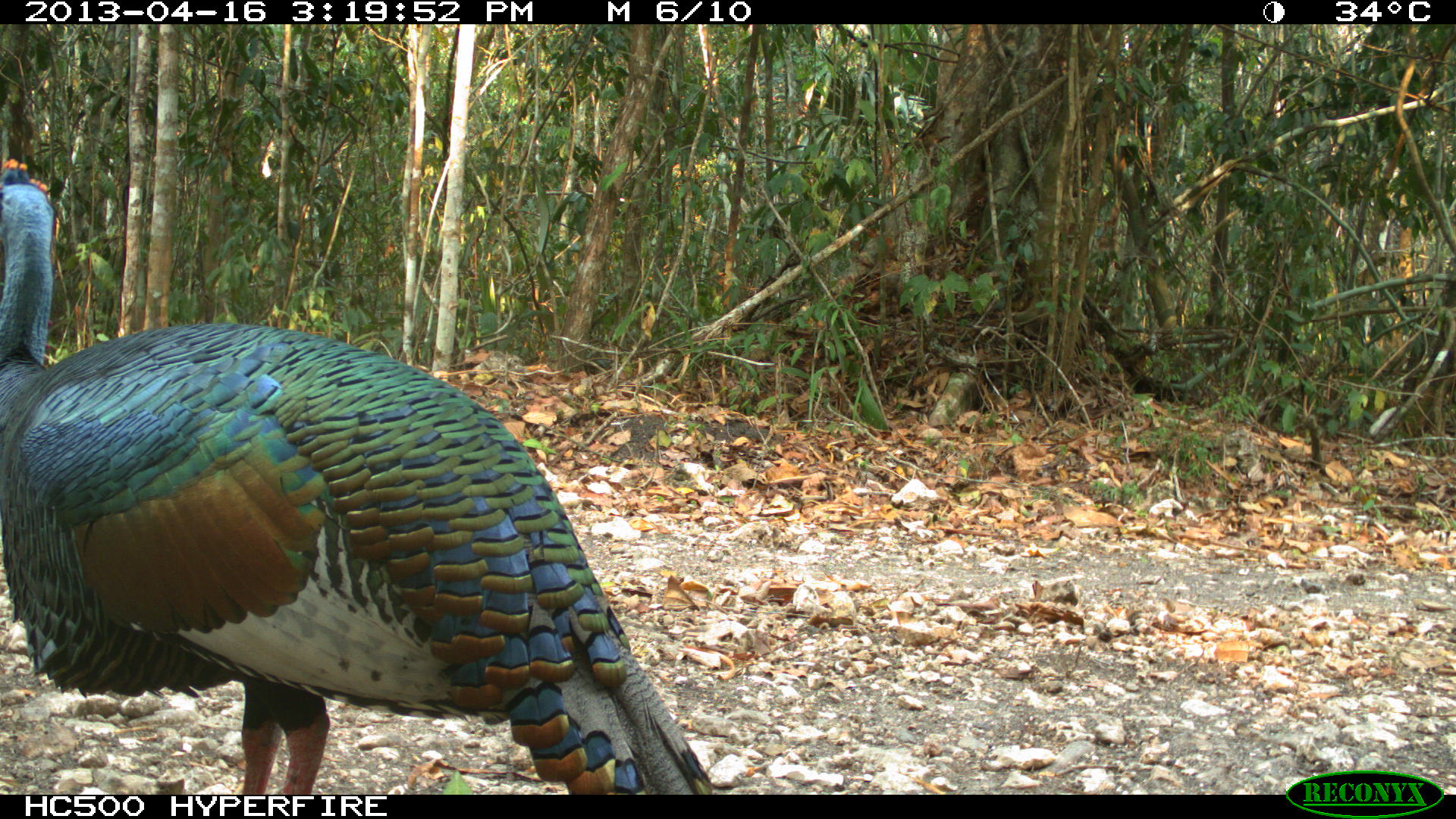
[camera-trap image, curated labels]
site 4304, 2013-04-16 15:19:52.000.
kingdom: Animalia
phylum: Chordata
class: Aves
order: Galliformes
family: Phasianidae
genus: Meleagris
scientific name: Meleagris ocellata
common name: ocellated turkey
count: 1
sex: male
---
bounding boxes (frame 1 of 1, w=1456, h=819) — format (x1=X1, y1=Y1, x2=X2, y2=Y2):
meleagris ocellata: (x1=0, y1=154, x2=711, y2=793)